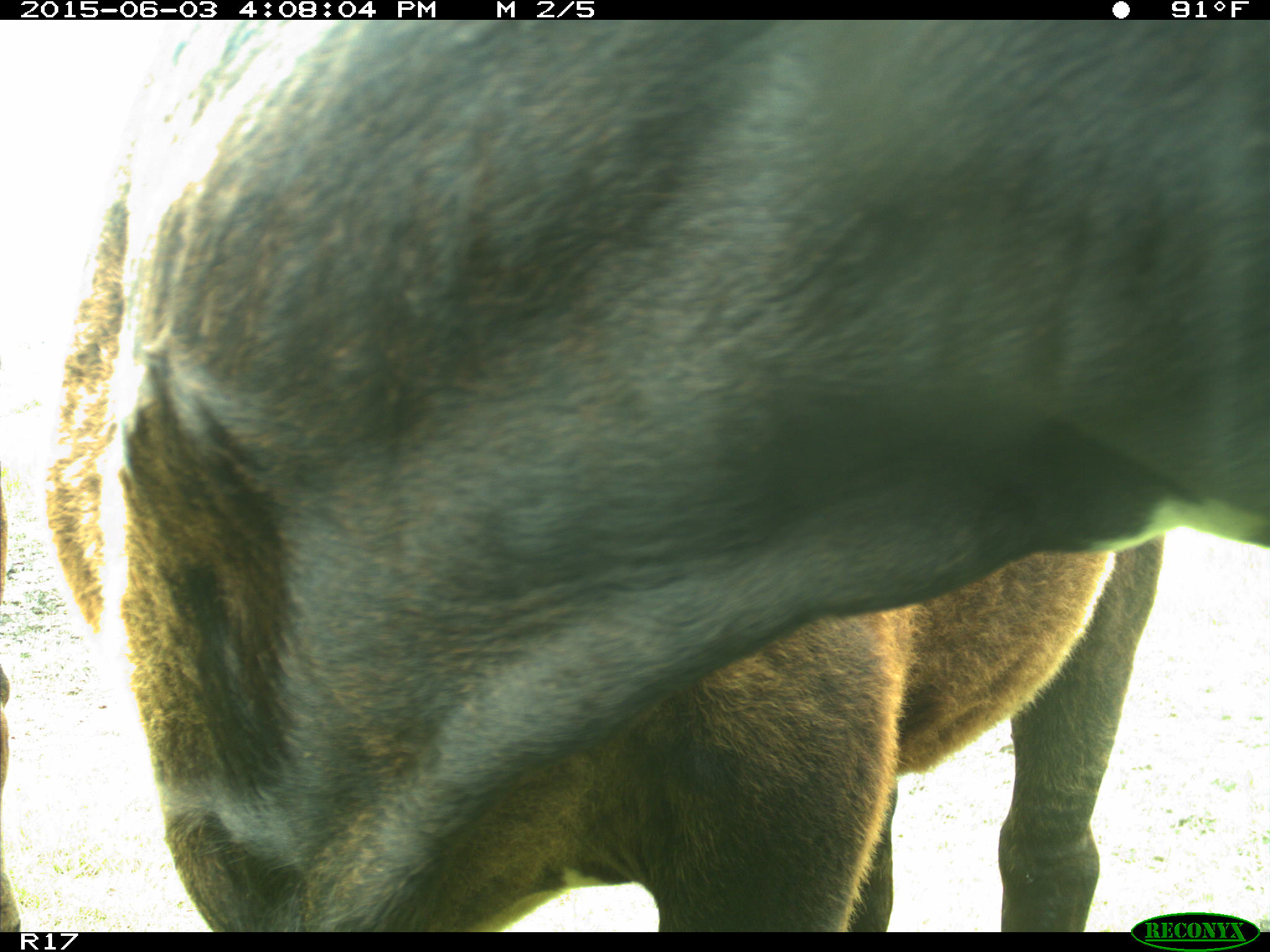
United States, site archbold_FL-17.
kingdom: Animalia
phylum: Chordata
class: Mammalia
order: Artiodactyla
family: Bovidae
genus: Bos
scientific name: Bos taurus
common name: domestic cow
Bos taurus (domestic cow).